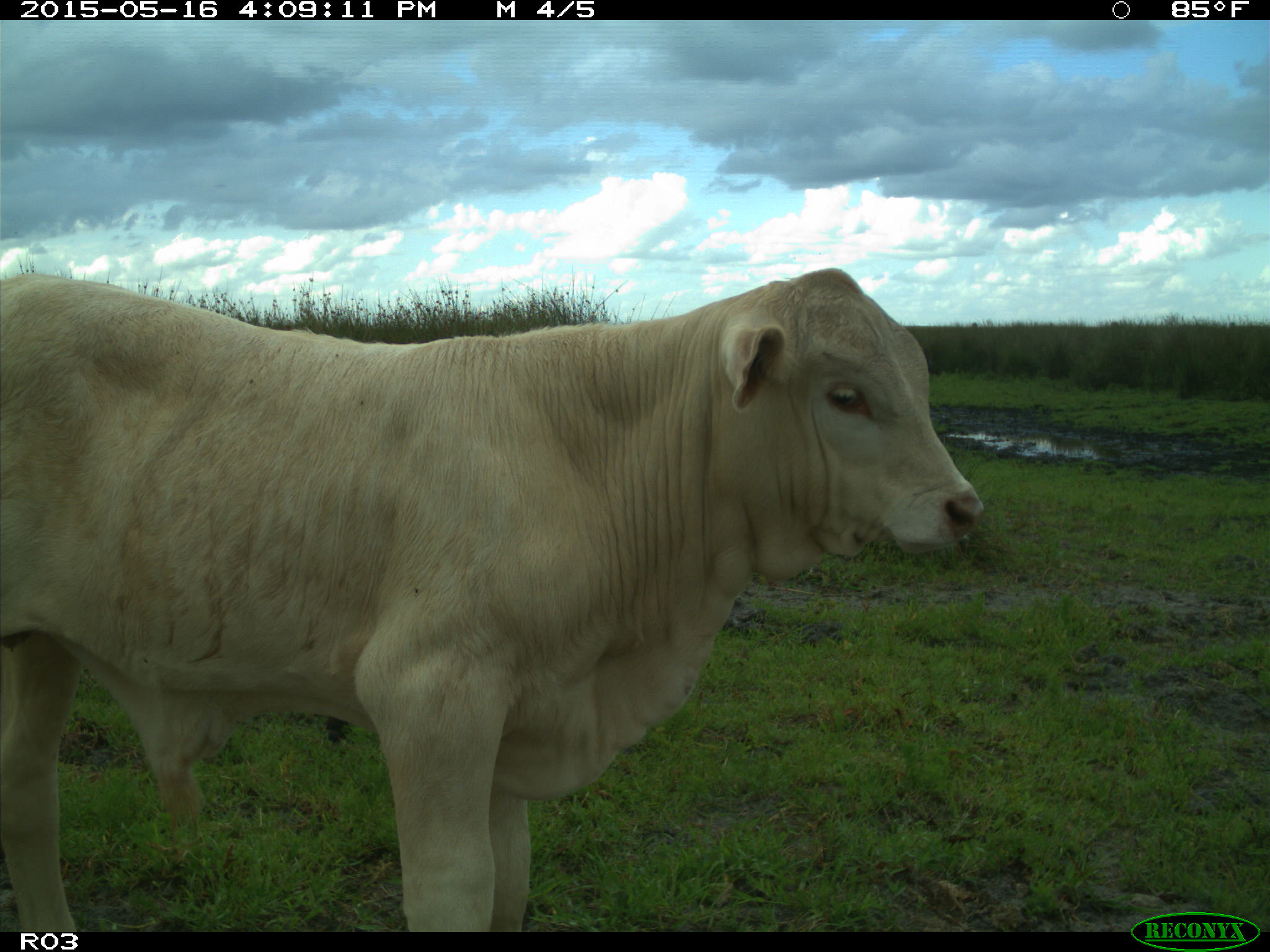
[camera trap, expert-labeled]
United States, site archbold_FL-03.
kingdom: Animalia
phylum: Chordata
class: Mammalia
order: Artiodactyla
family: Bovidae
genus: Bos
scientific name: Bos taurus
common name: domestic cow